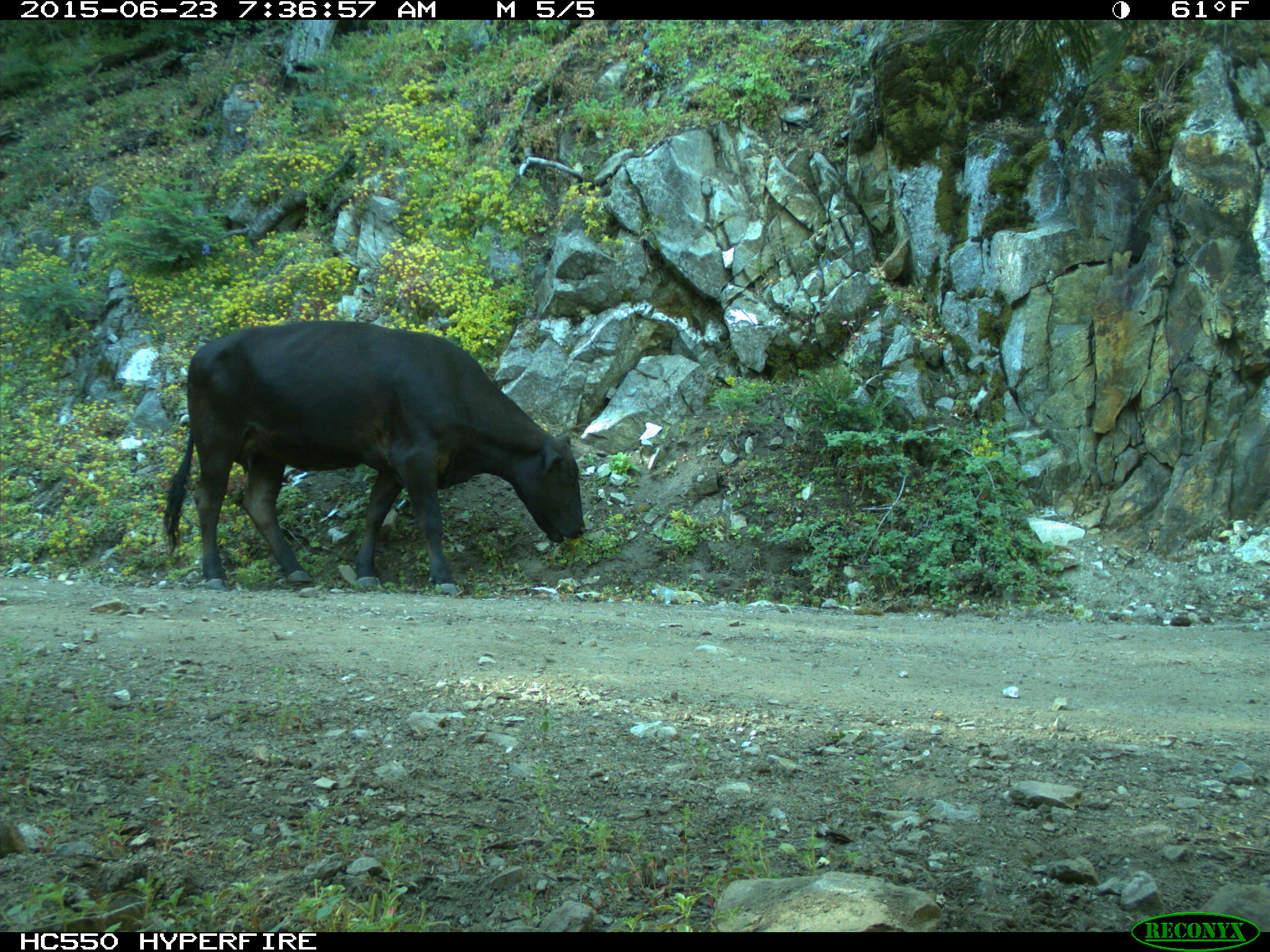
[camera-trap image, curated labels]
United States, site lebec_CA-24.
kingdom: Animalia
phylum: Chordata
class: Mammalia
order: Artiodactyla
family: Bovidae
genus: Bos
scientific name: Bos taurus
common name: domestic cow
Bos taurus (domestic cow).